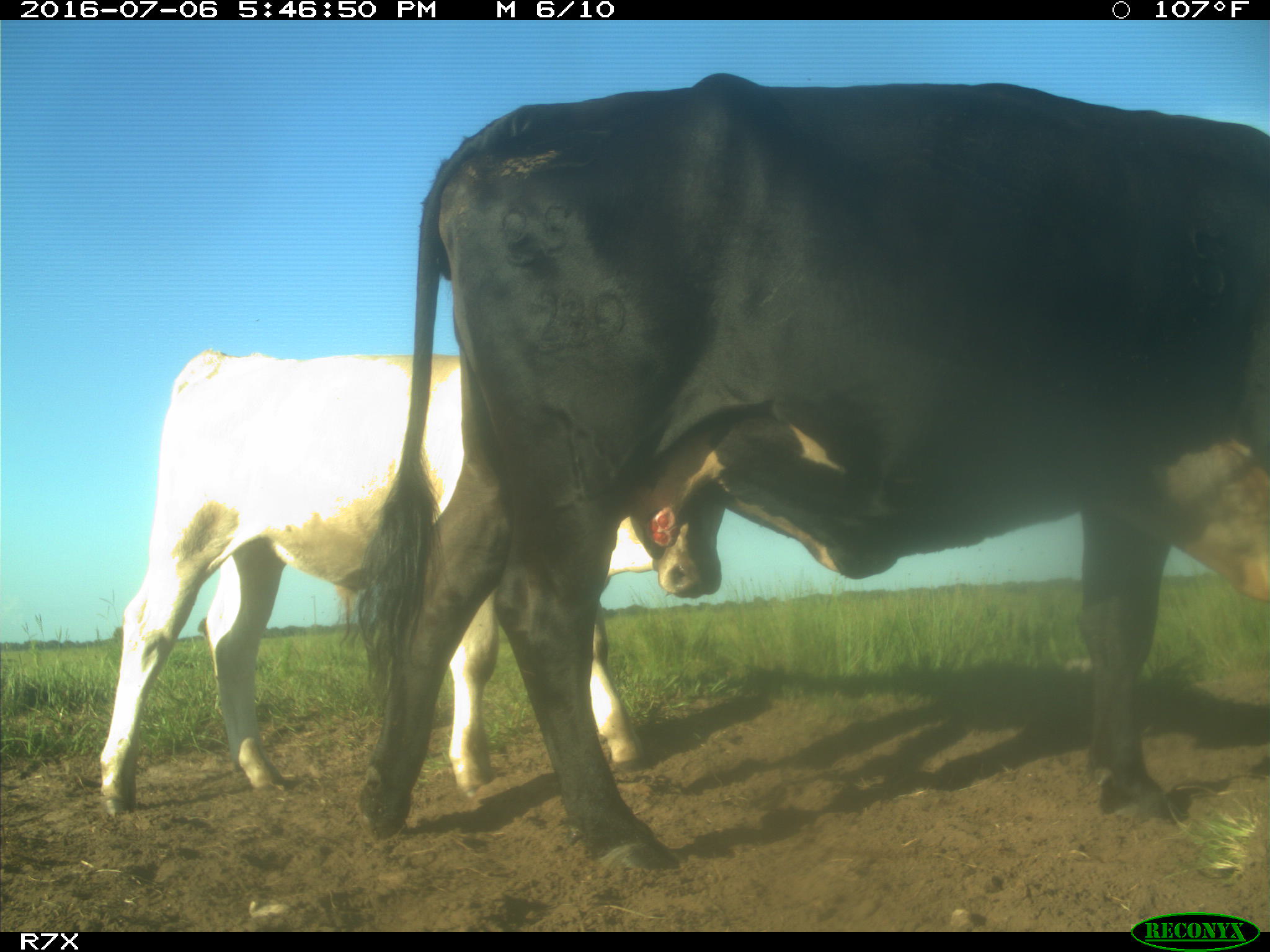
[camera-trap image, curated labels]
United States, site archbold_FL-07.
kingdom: Animalia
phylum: Chordata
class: Mammalia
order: Artiodactyla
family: Bovidae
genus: Bos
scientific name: Bos taurus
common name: domestic cow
Bos taurus (domestic cow).